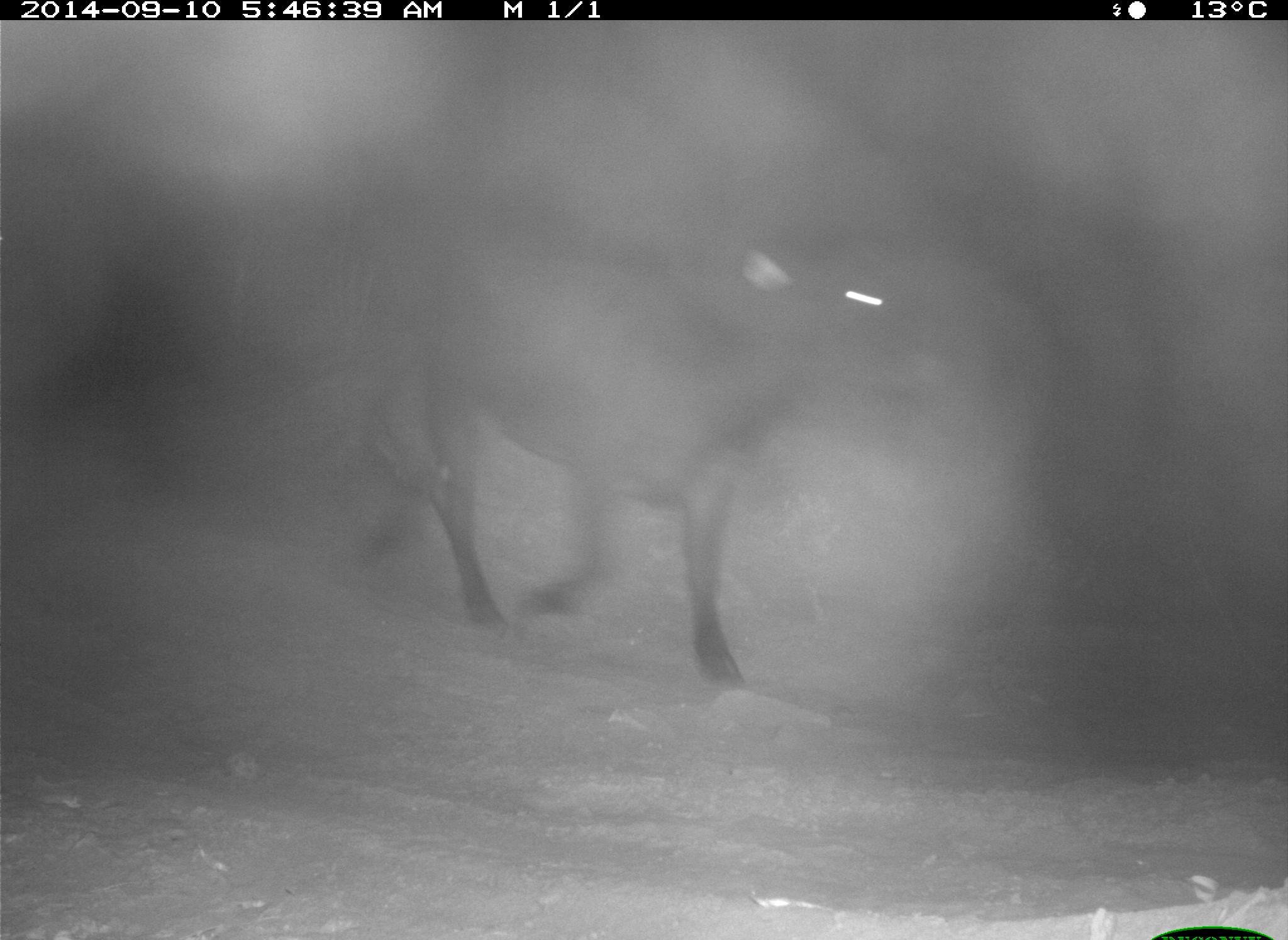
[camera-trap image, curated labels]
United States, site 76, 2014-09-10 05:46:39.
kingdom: Animalia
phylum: Chordata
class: Mammalia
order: Artiodactyla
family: Bovidae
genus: Bos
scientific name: Bos taurus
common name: cow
Cow (Bos taurus).